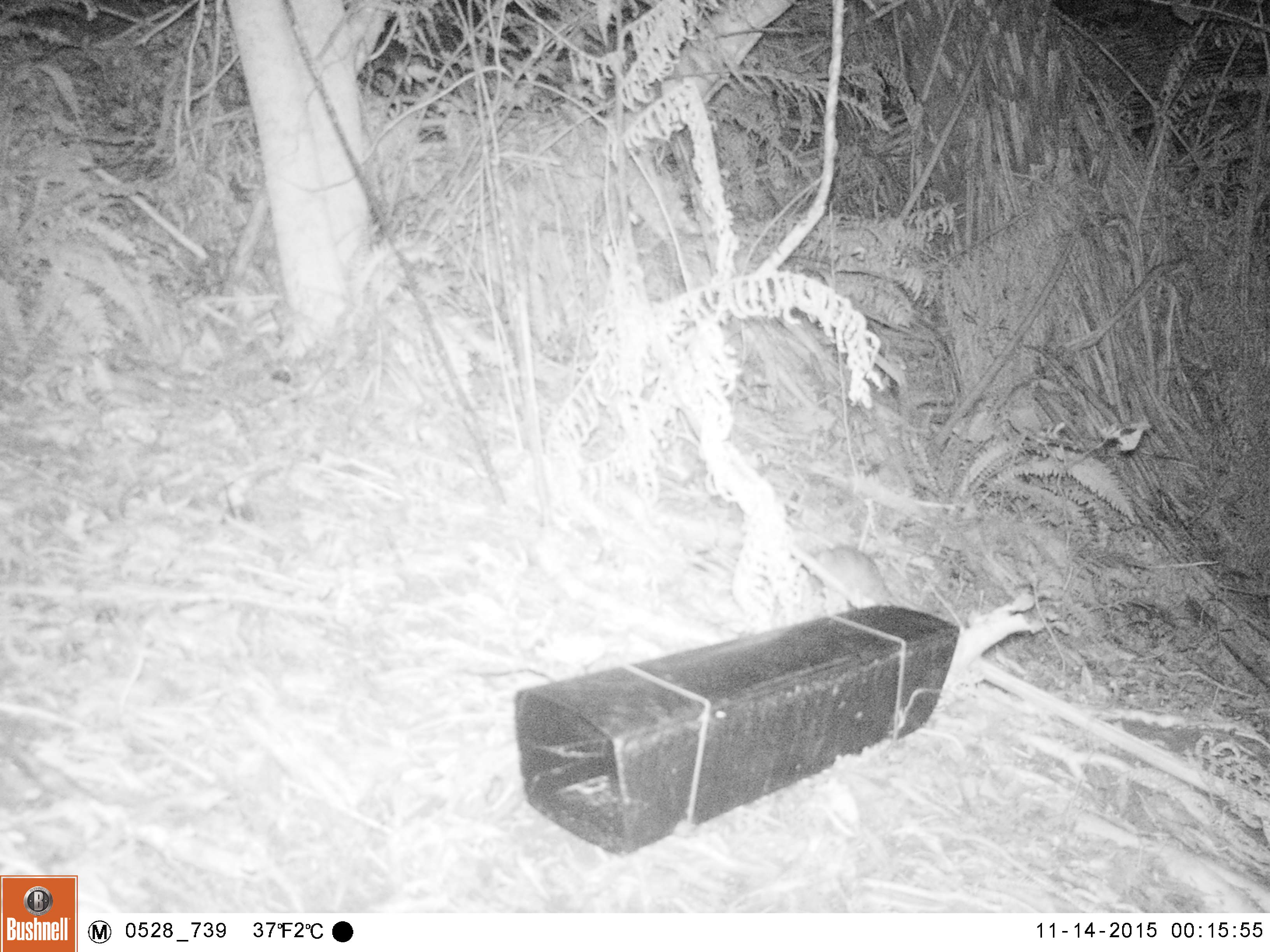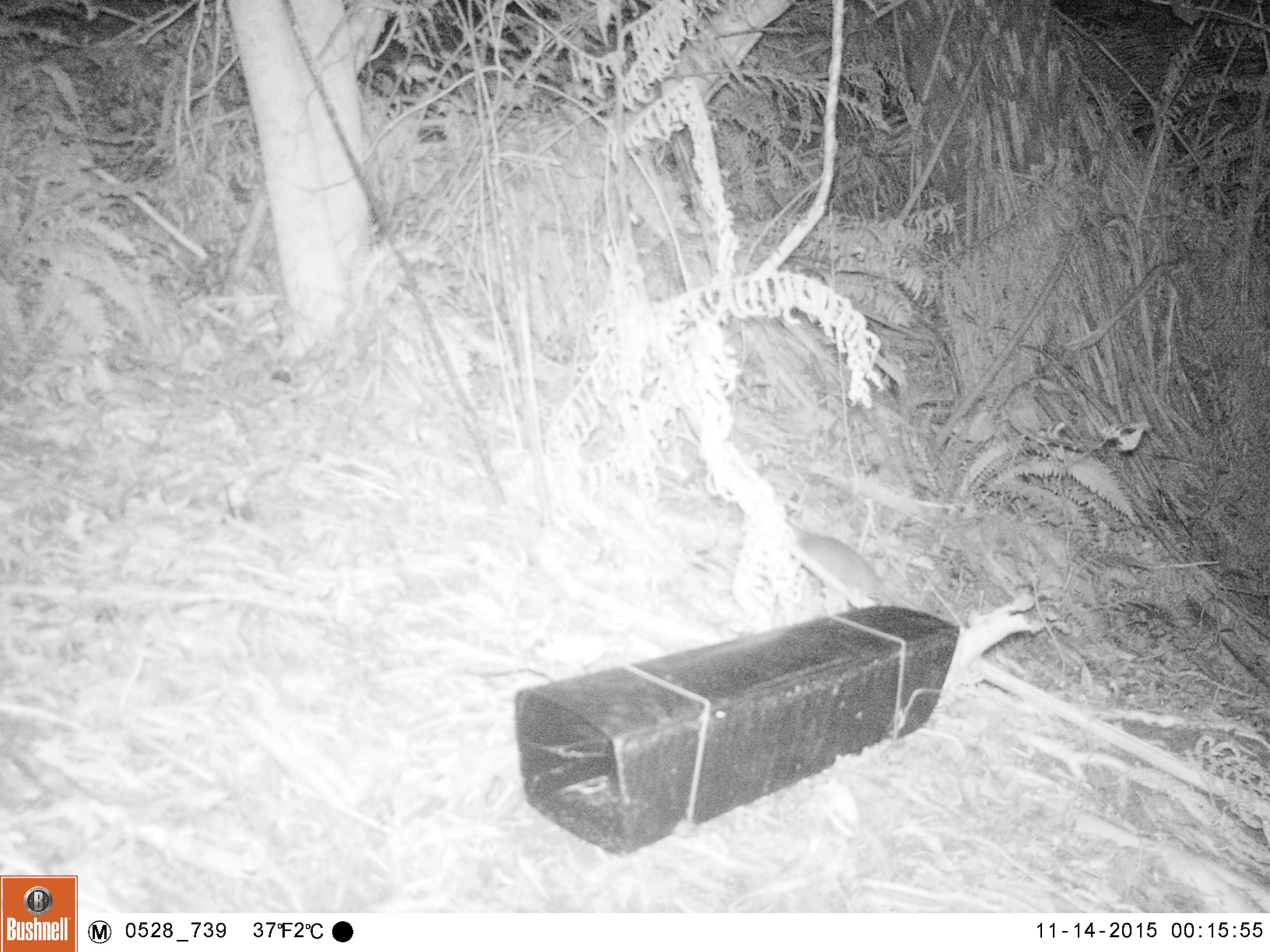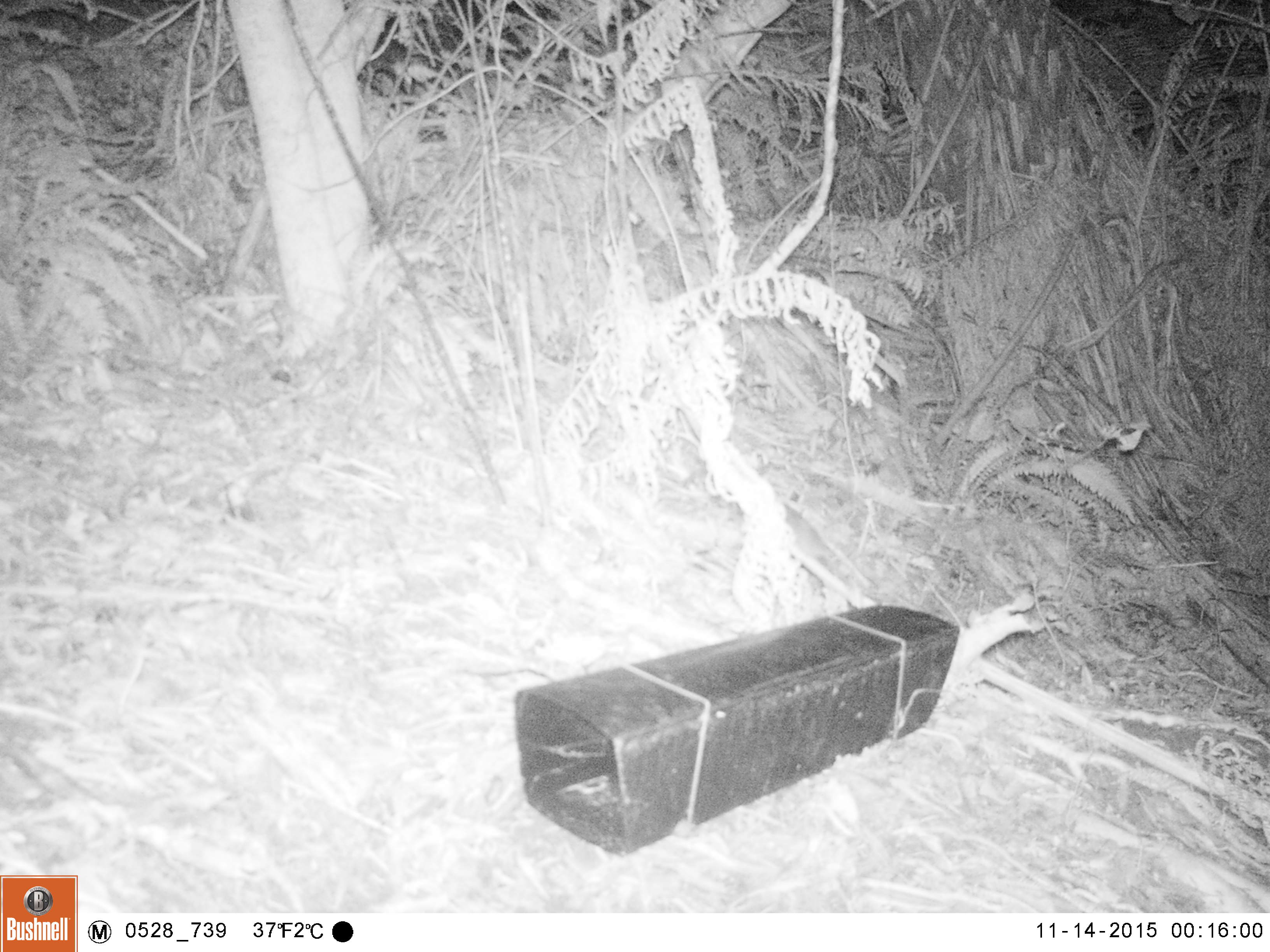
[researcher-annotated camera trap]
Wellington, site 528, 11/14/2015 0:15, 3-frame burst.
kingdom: Animalia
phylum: Chordata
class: Mammalia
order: Rodentia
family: Muridae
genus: Rattus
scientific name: Rattus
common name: rat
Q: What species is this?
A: Rat (Rattus).